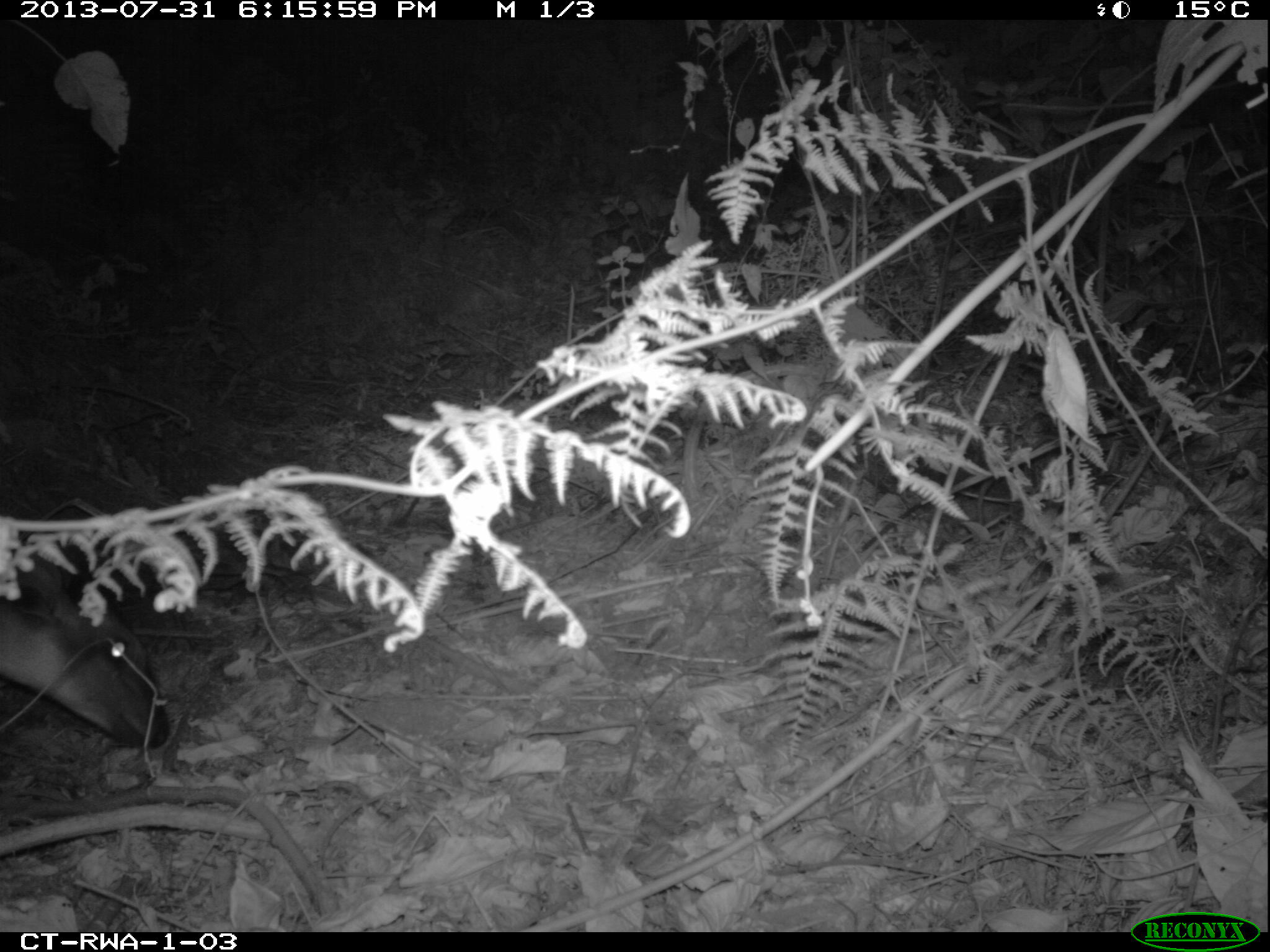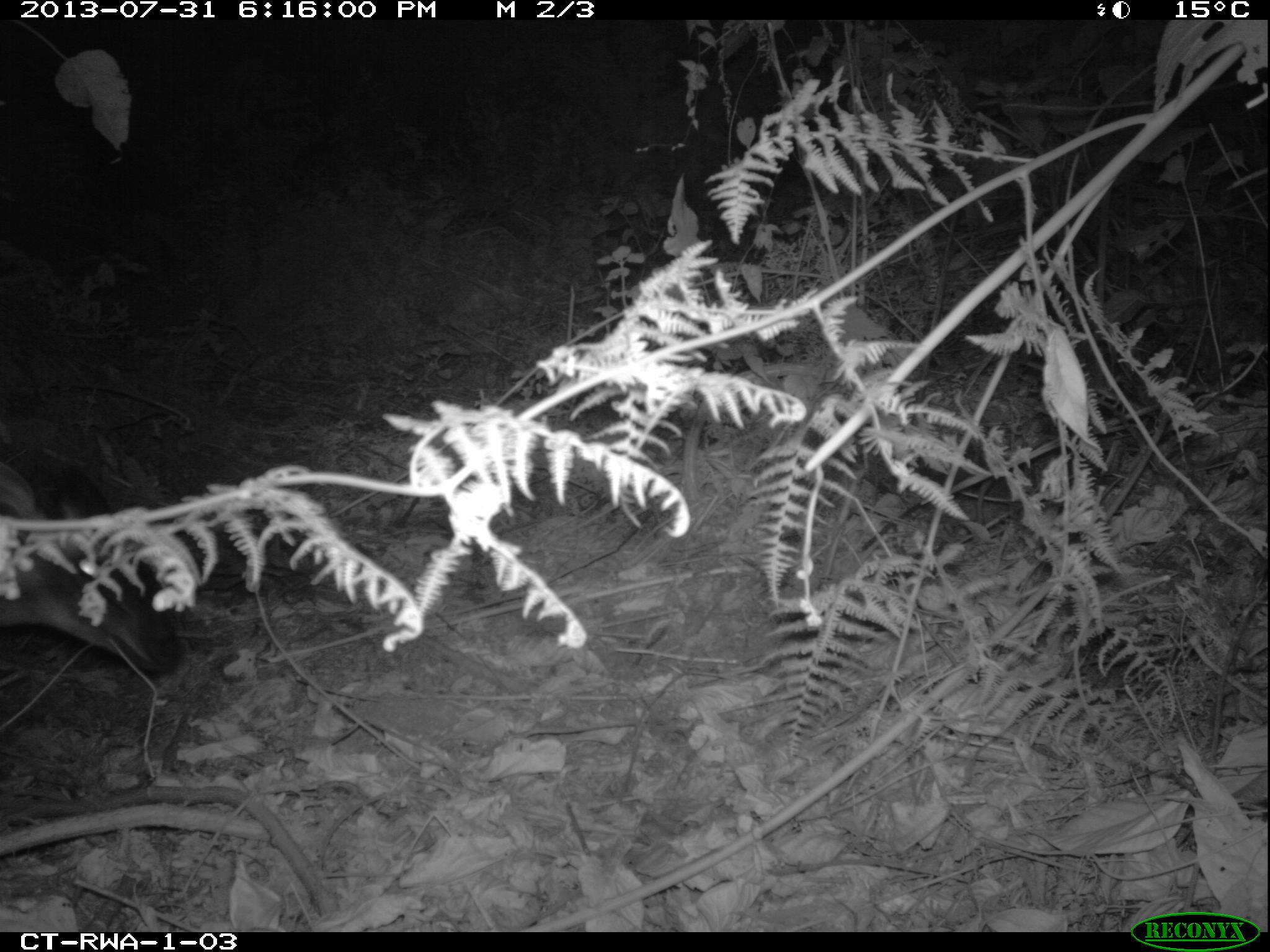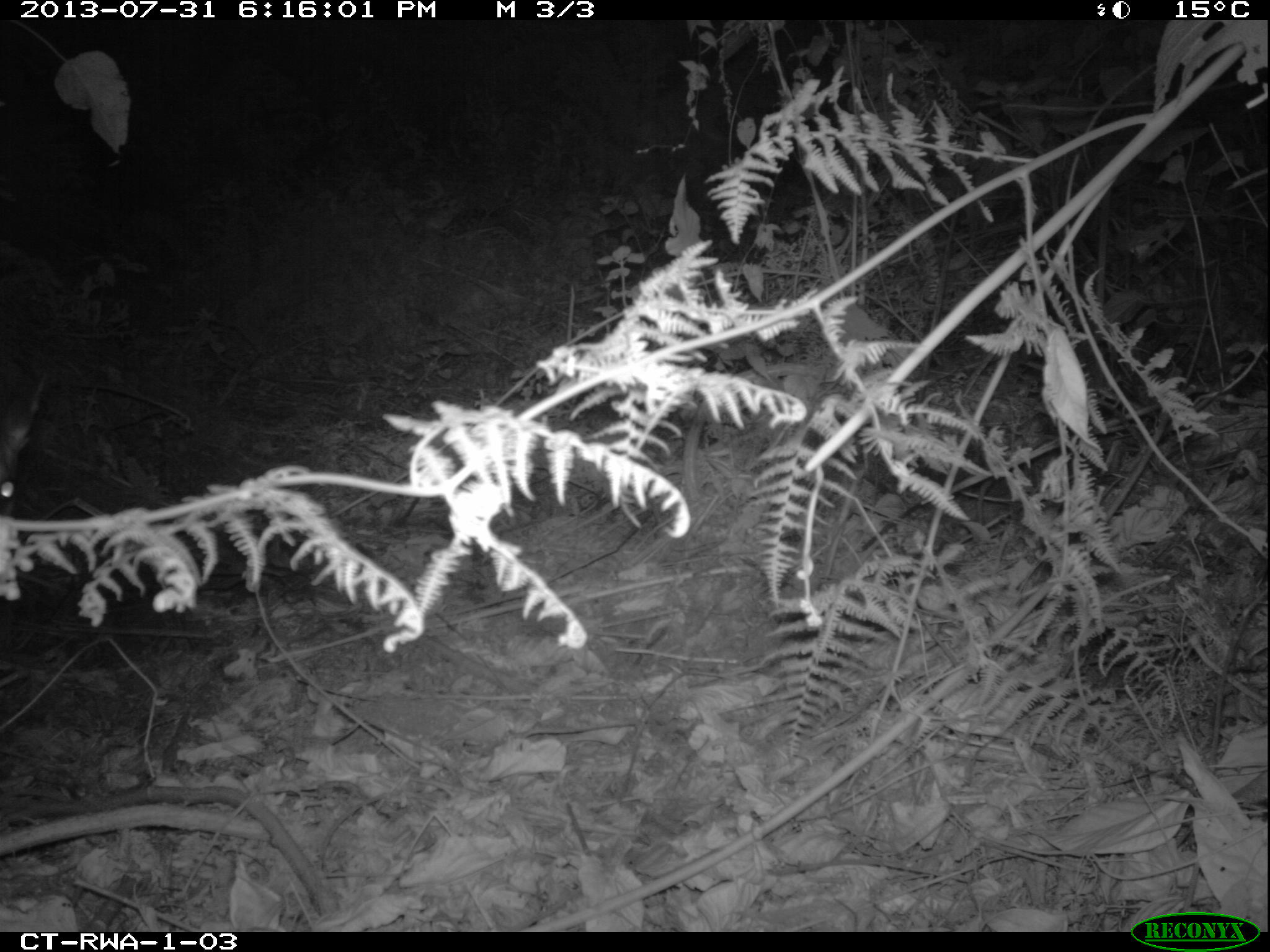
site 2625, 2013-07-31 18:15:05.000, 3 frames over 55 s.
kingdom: Animalia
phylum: Chordata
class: Mammalia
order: Artiodactyla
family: Bovidae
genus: Cephalophus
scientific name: Cephalophus nigrifrons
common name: black-fronted duiker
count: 1